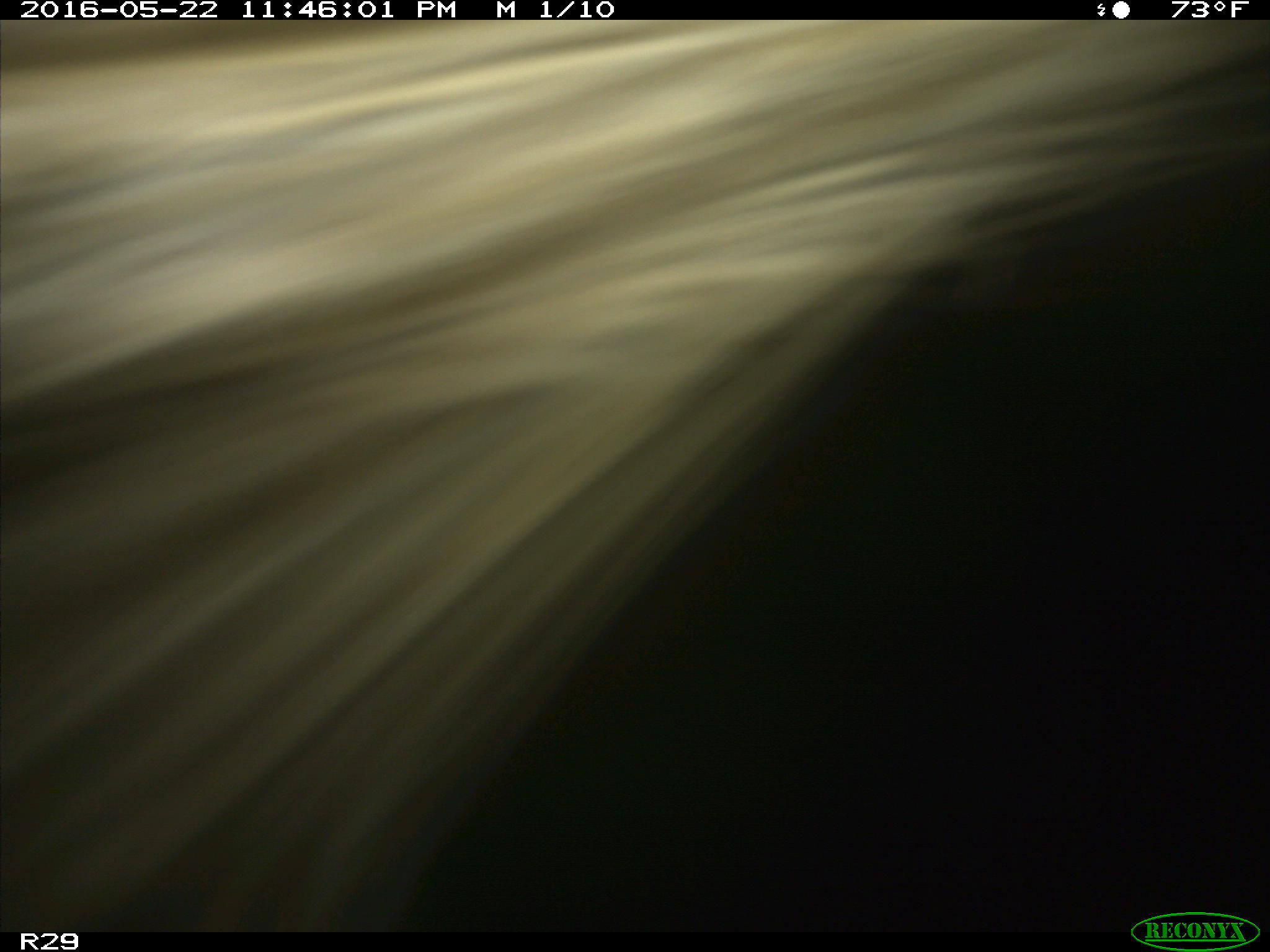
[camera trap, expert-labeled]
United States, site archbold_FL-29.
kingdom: Animalia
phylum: Chordata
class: Mammalia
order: Artiodactyla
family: Bovidae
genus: Bos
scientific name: Bos taurus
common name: domestic cow